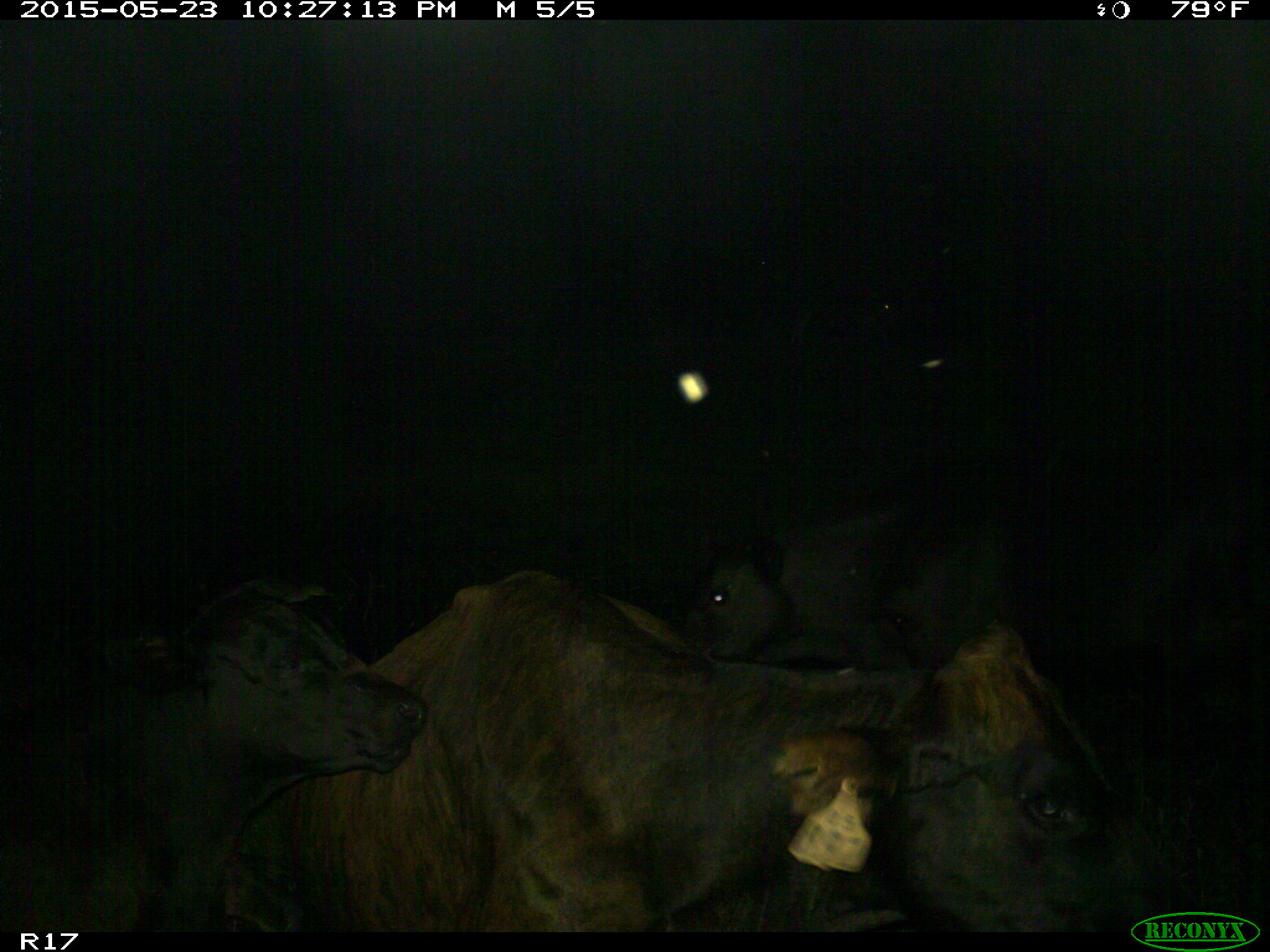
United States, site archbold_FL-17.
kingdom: Animalia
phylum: Chordata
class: Mammalia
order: Artiodactyla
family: Bovidae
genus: Bos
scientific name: Bos taurus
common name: domestic cow